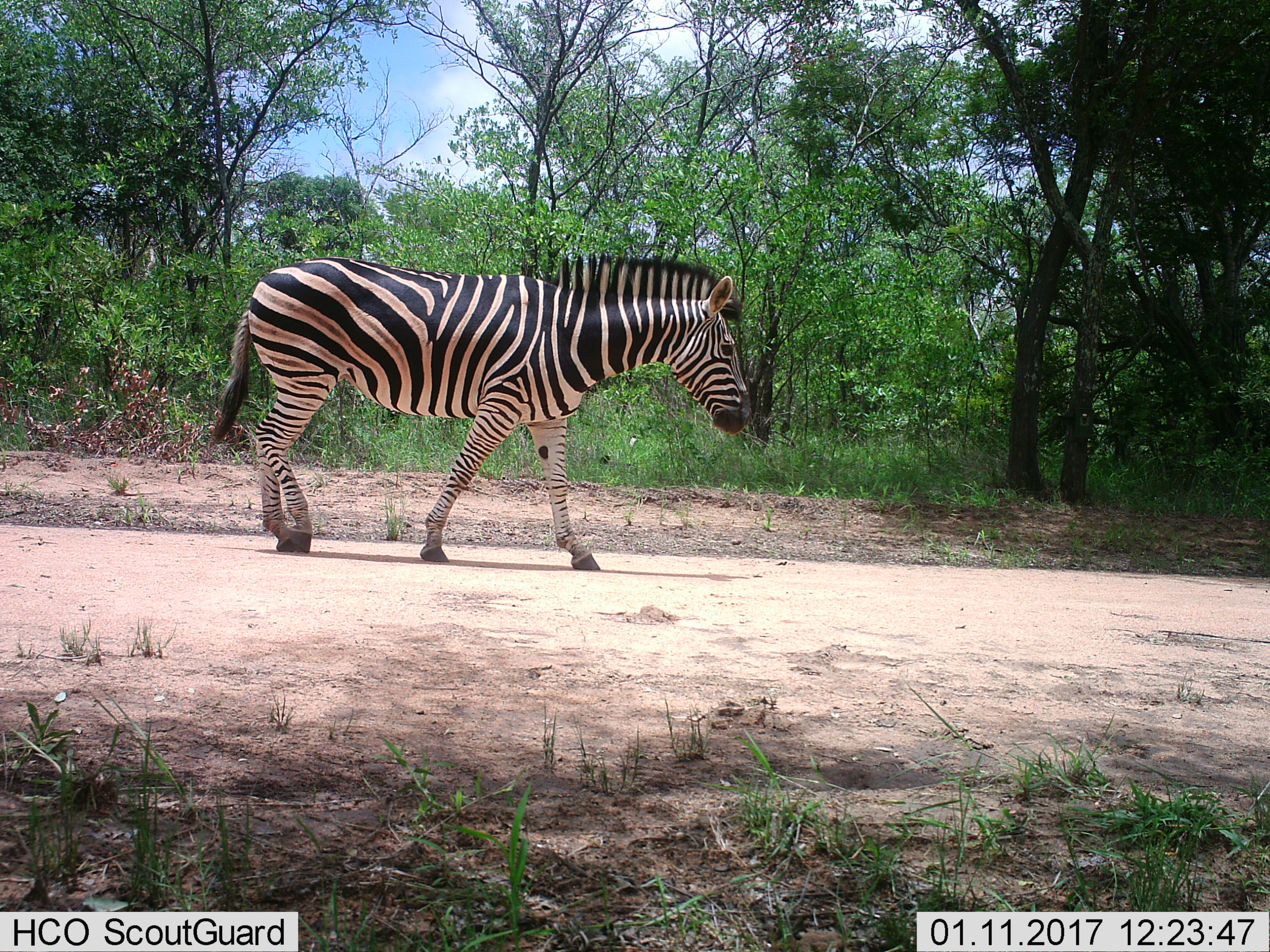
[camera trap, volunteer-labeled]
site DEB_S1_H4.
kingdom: Animalia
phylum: Chordata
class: Mammalia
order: Perissodactyla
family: Equidae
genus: Equus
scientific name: Equus quagga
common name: plains zebra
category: zebraplains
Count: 1.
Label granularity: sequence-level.